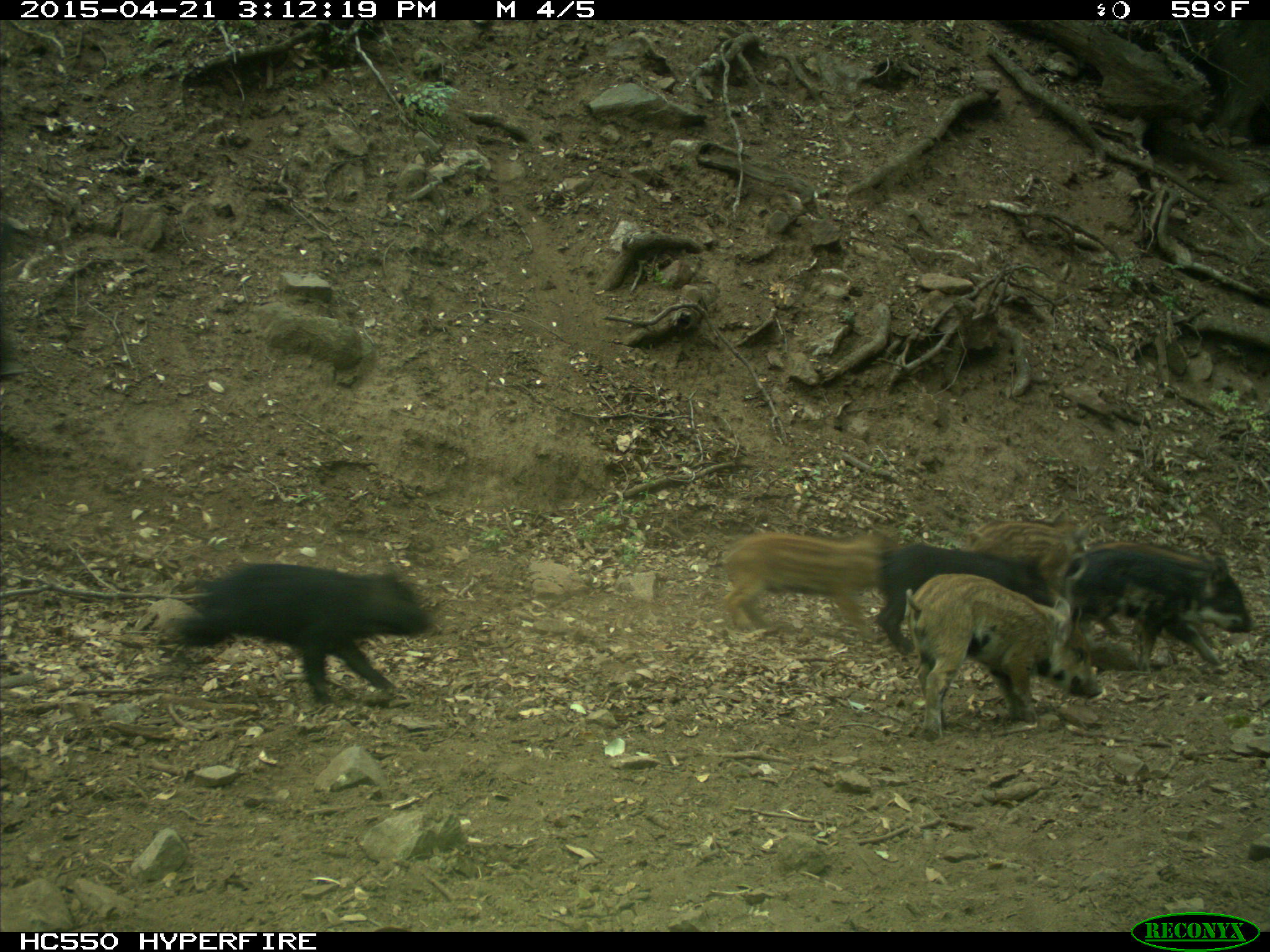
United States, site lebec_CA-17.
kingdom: Animalia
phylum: Chordata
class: Mammalia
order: Artiodactyla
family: Suidae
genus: Sus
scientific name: Sus scrofa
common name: wild boar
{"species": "Sus scrofa (wild boar)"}